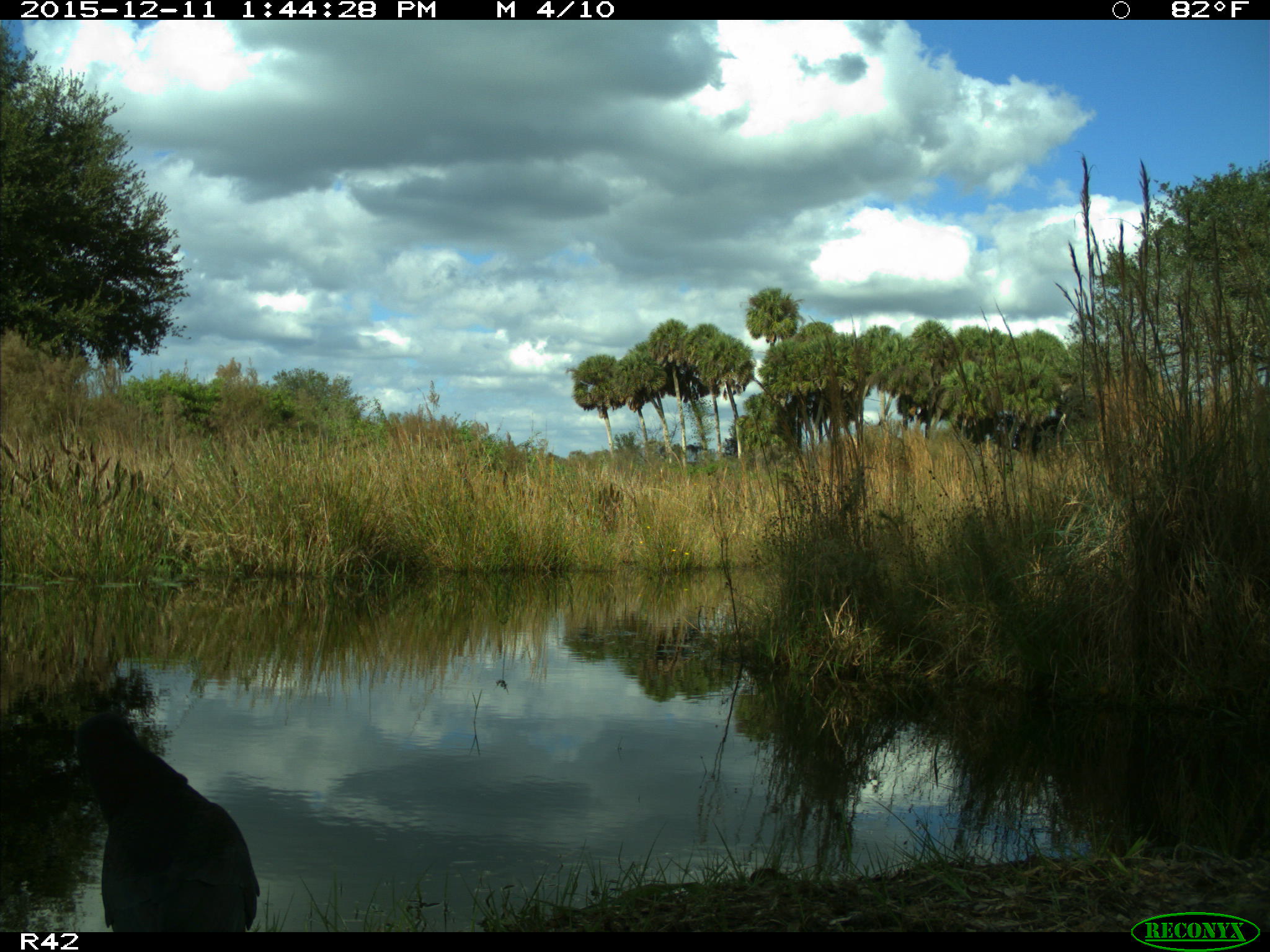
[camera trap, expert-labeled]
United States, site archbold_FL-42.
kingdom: Animalia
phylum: Chordata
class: Aves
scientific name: Aves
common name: birds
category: unidentified bird